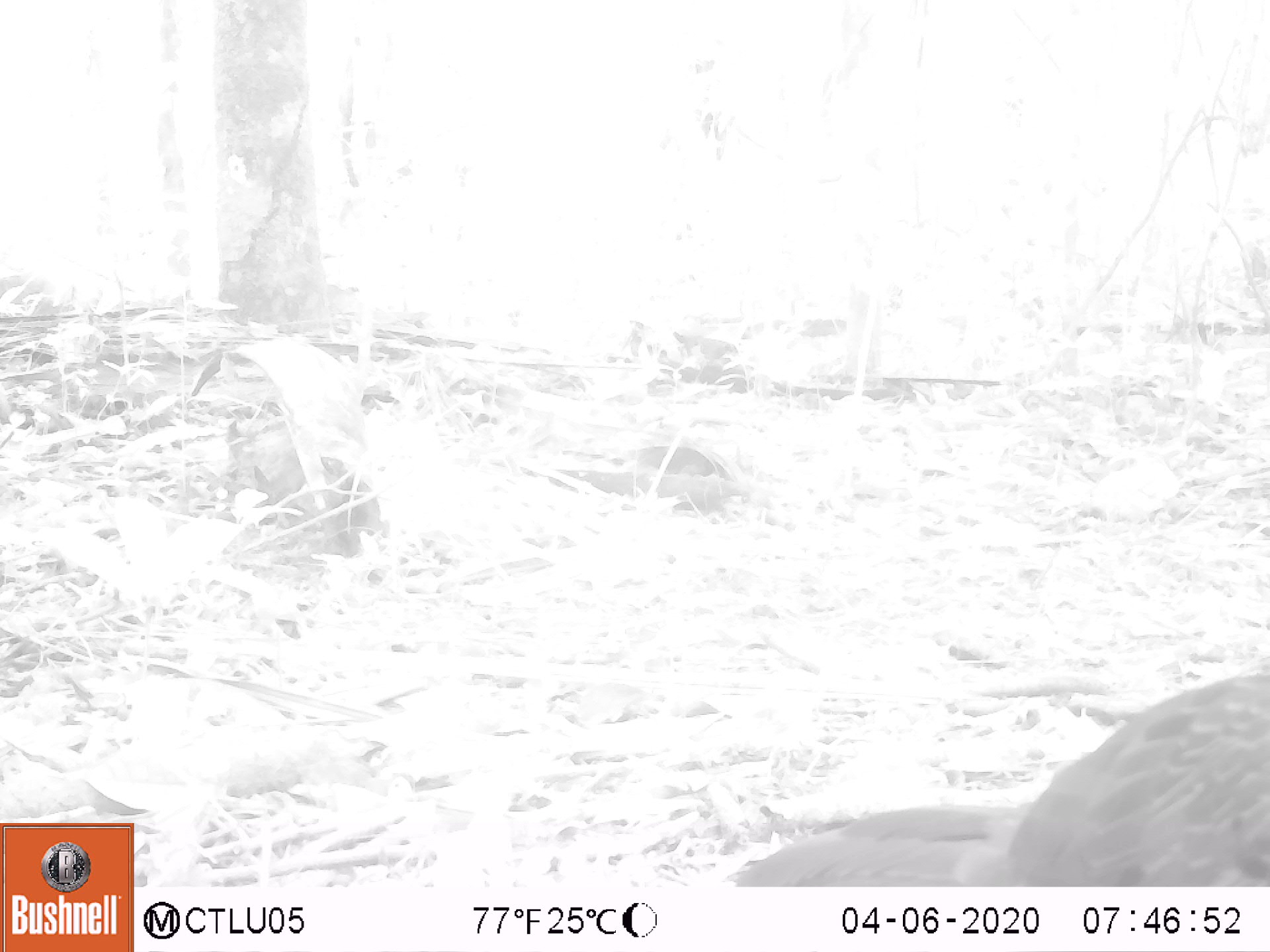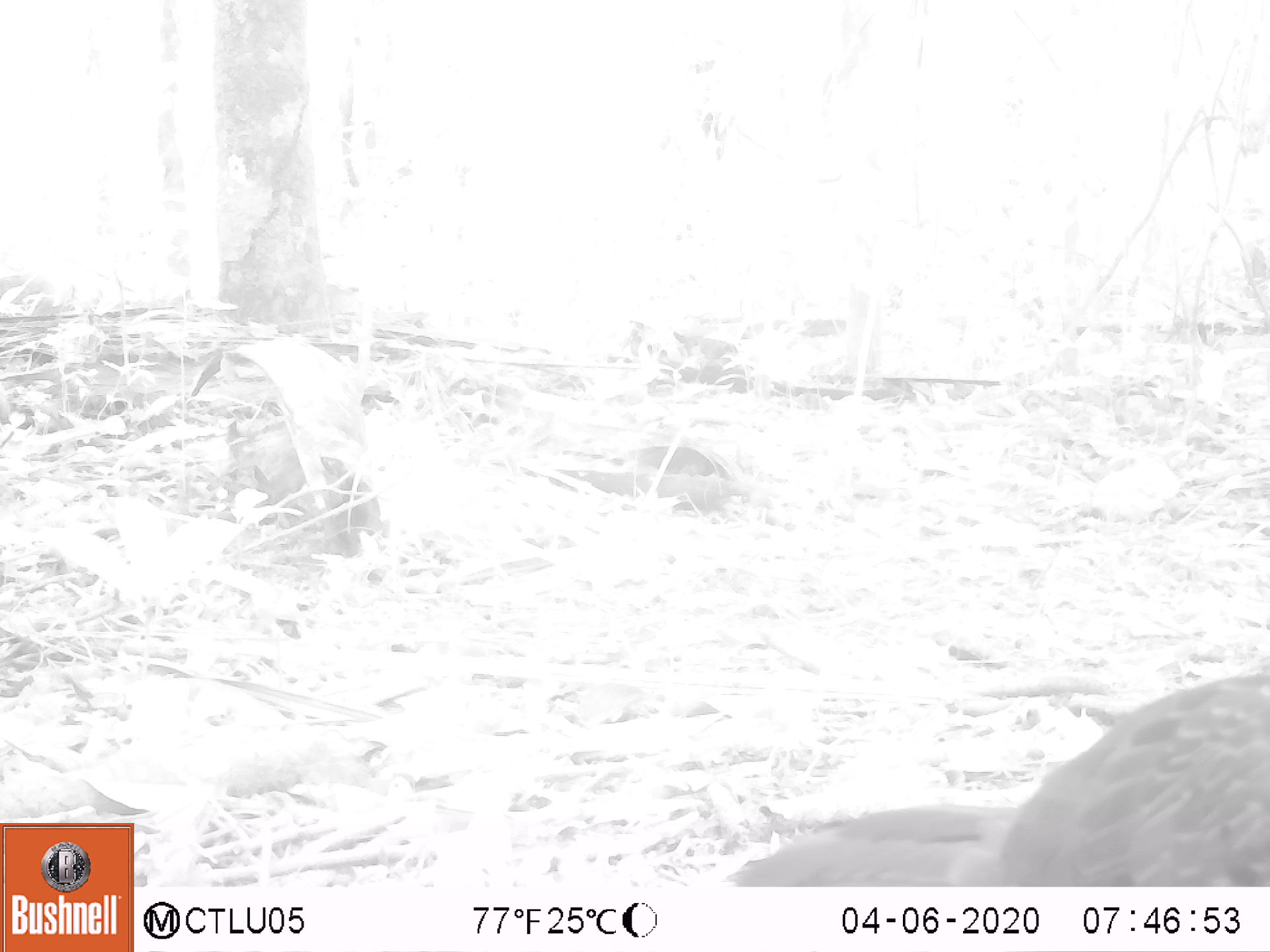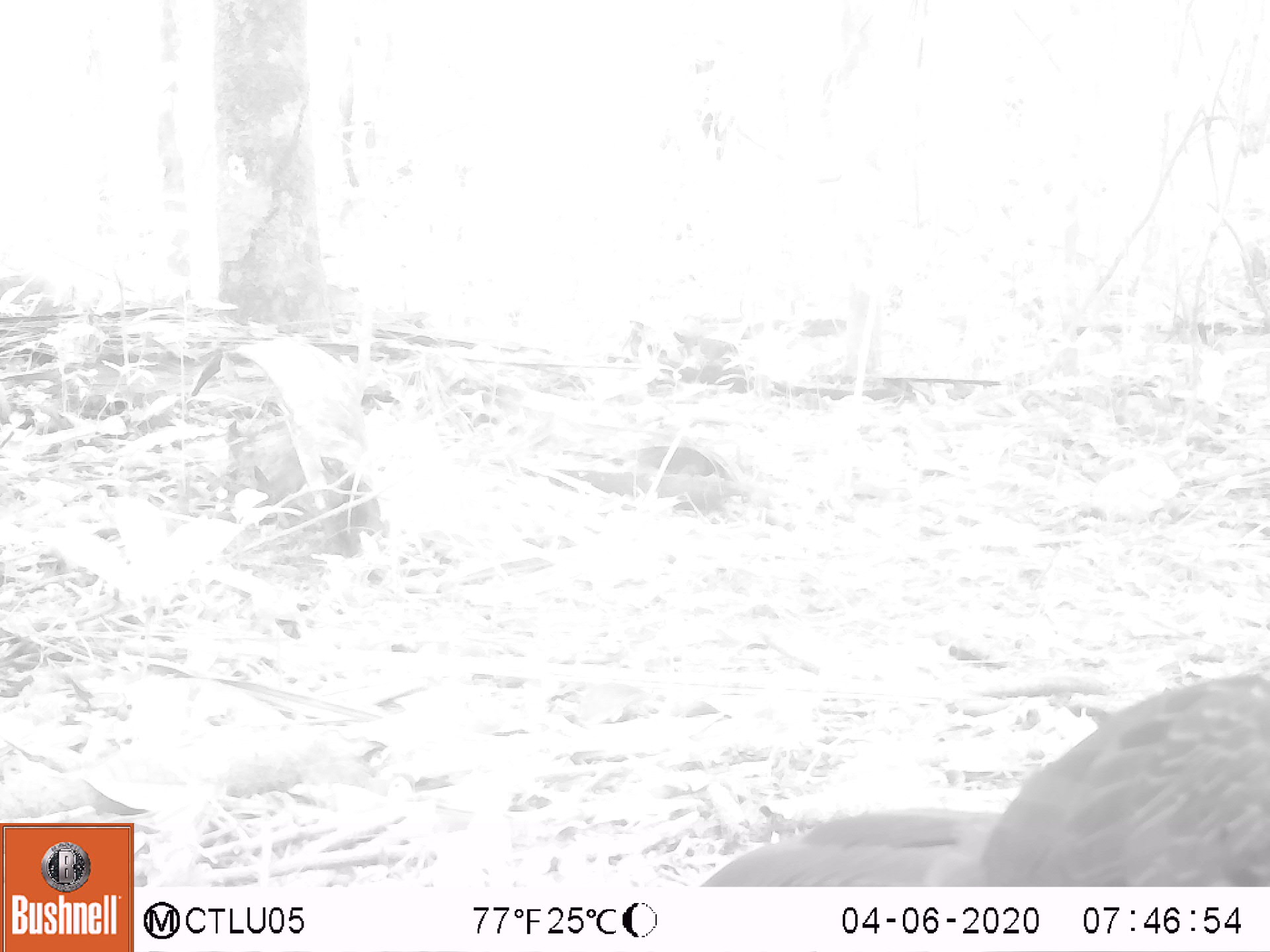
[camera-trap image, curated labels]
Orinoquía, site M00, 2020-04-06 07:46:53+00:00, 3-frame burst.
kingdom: Animalia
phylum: Chordata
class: Aves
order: Galliformes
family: Cracidae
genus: Penelope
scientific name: Penelope jacquacu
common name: spix's guan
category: spixs guan